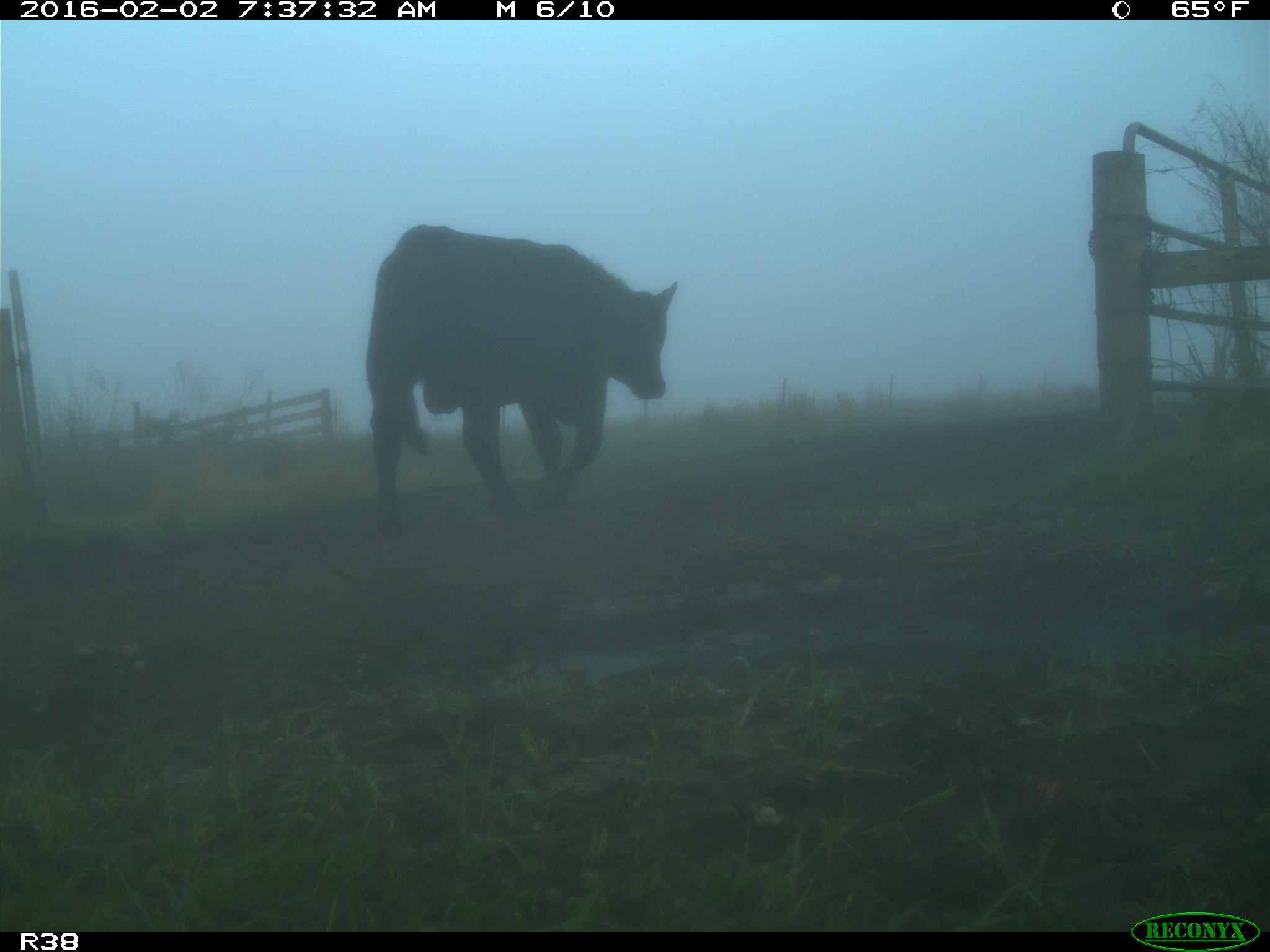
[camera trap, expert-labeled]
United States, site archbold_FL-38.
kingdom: Animalia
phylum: Chordata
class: Mammalia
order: Artiodactyla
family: Bovidae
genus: Bos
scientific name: Bos taurus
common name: domestic cow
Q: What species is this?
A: Bos taurus (domestic cow).